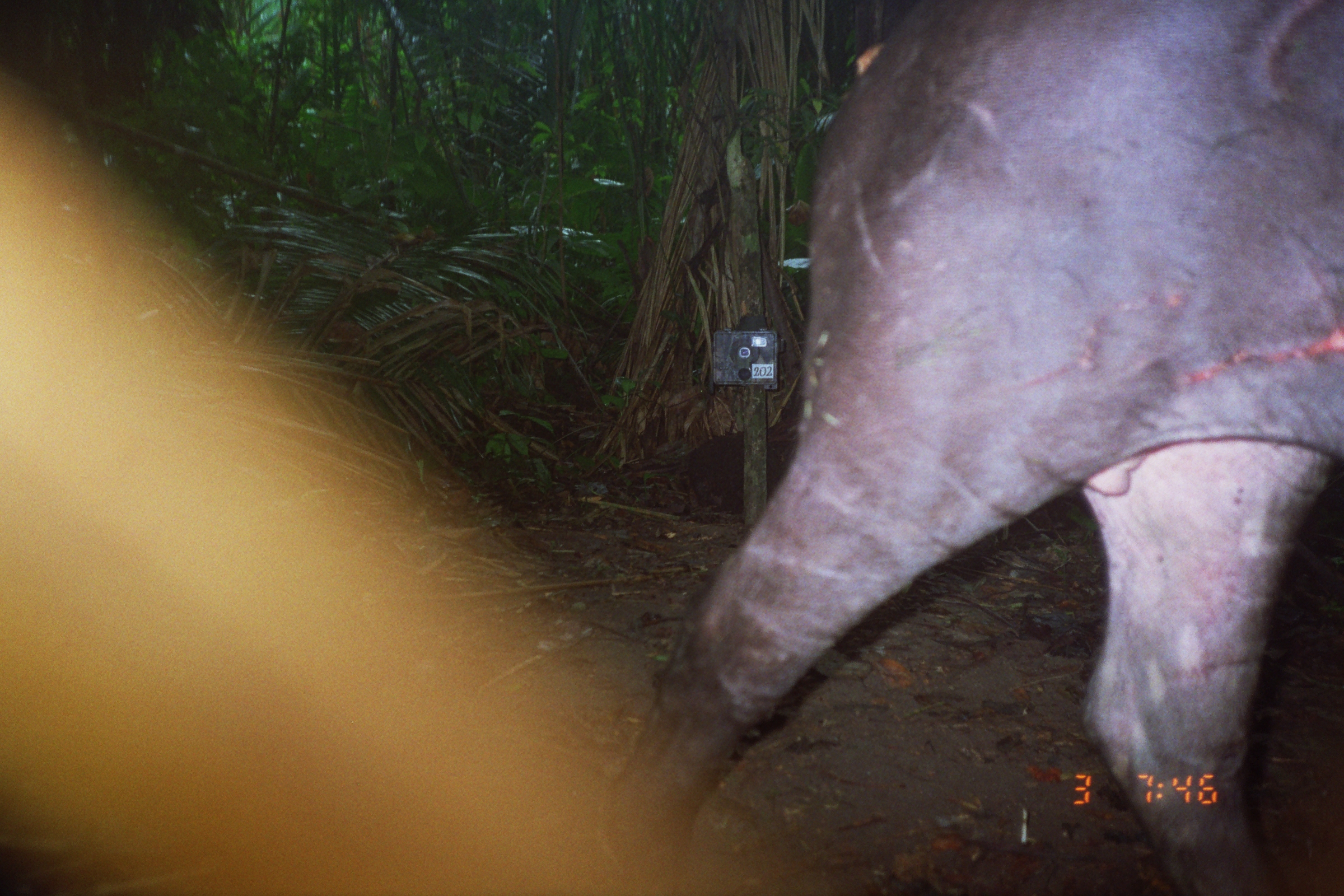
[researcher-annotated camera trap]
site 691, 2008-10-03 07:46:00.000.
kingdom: Animalia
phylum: Chordata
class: Mammalia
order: Perissodactyla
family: Tapiridae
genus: Tapirus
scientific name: Tapirus terrestris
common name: south american tapir